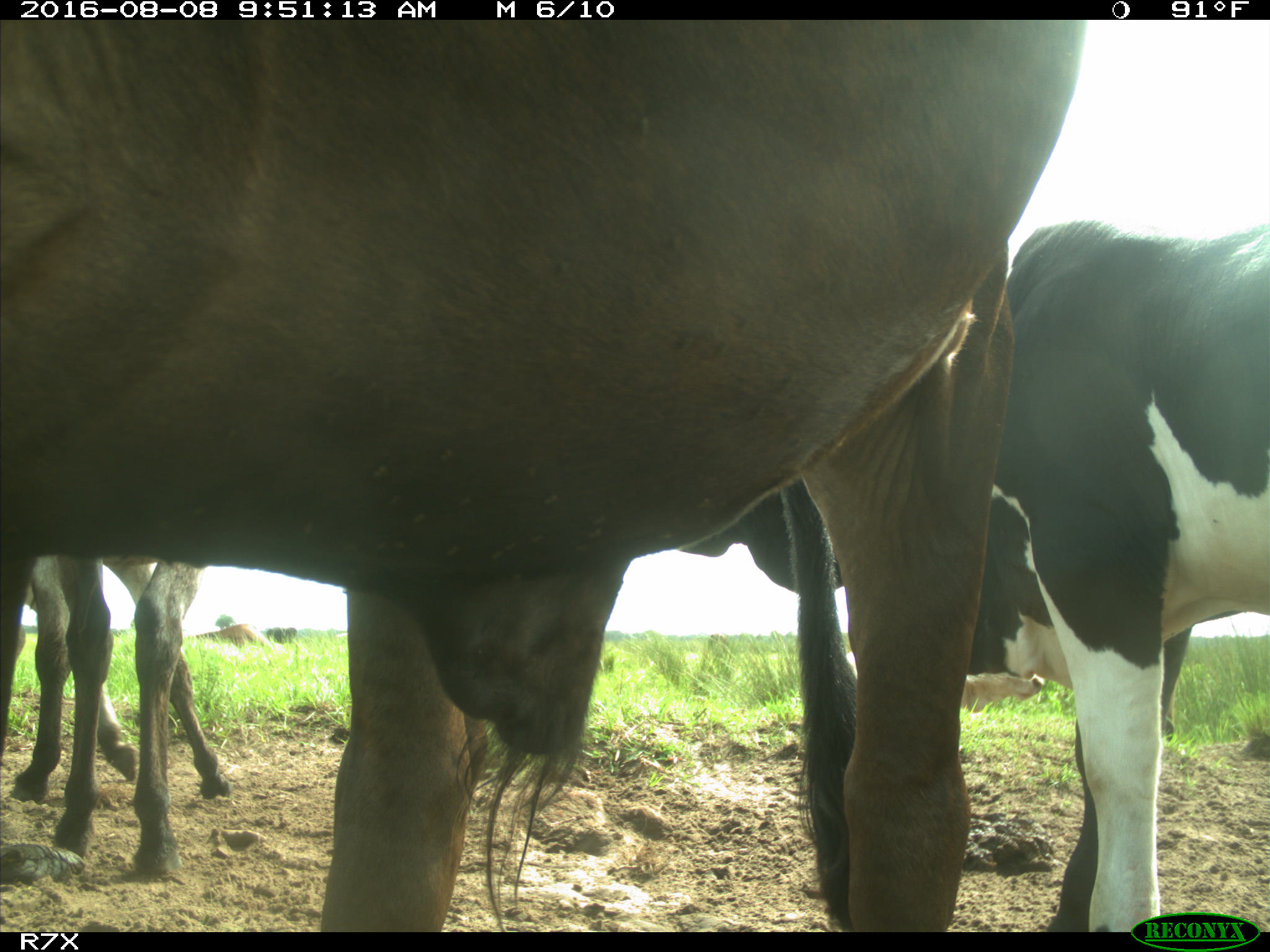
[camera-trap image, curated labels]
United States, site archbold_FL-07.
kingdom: Animalia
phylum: Chordata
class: Mammalia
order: Artiodactyla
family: Bovidae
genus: Bos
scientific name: Bos taurus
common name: domestic cow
Bos taurus (domestic cow).